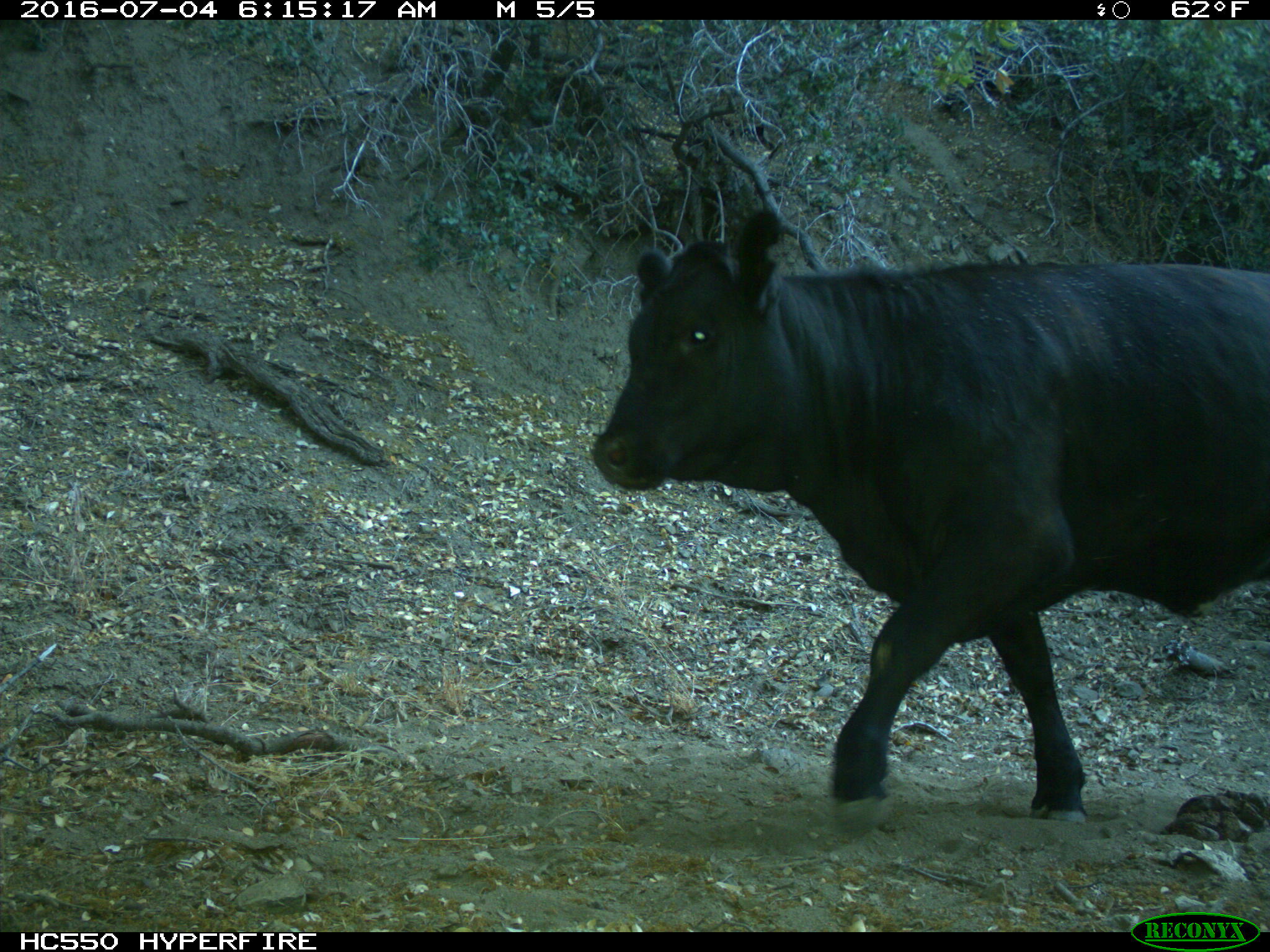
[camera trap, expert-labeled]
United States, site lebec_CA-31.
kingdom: Animalia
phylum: Chordata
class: Mammalia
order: Artiodactyla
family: Bovidae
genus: Bos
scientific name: Bos taurus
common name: domestic cow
Bos taurus (domestic cow).